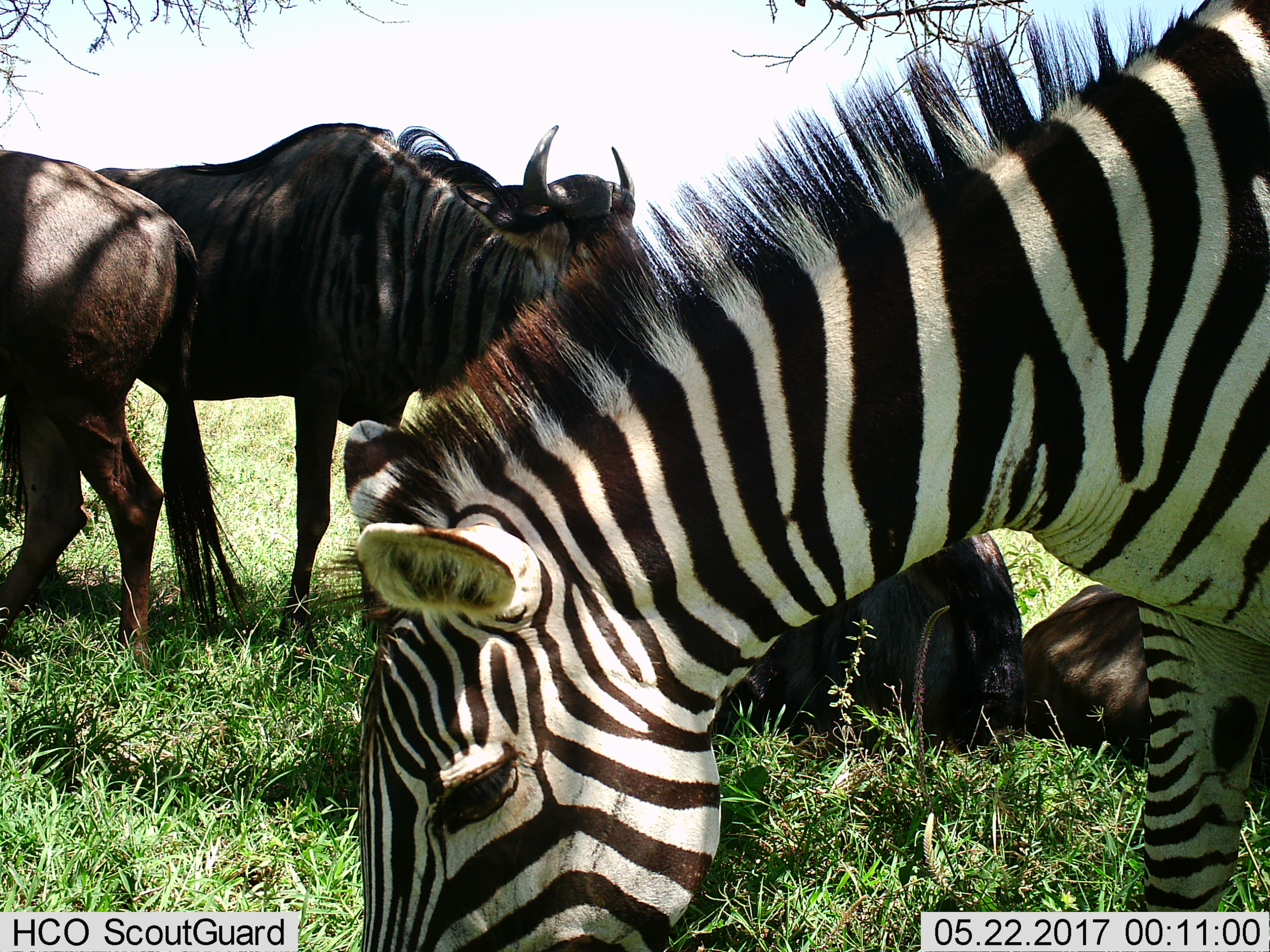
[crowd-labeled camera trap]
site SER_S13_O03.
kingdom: Animalia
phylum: Chordata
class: Mammalia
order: Artiodactyla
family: Bovidae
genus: Connochaetes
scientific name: Connochaetes taurinus taurinus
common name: blue wildebeest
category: wildebeestblue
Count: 4.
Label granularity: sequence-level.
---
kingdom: Animalia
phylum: Chordata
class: Mammalia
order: Perissodactyla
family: Equidae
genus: Equus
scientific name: Equus quagga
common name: plains zebra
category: zebraplains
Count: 1.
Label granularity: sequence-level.